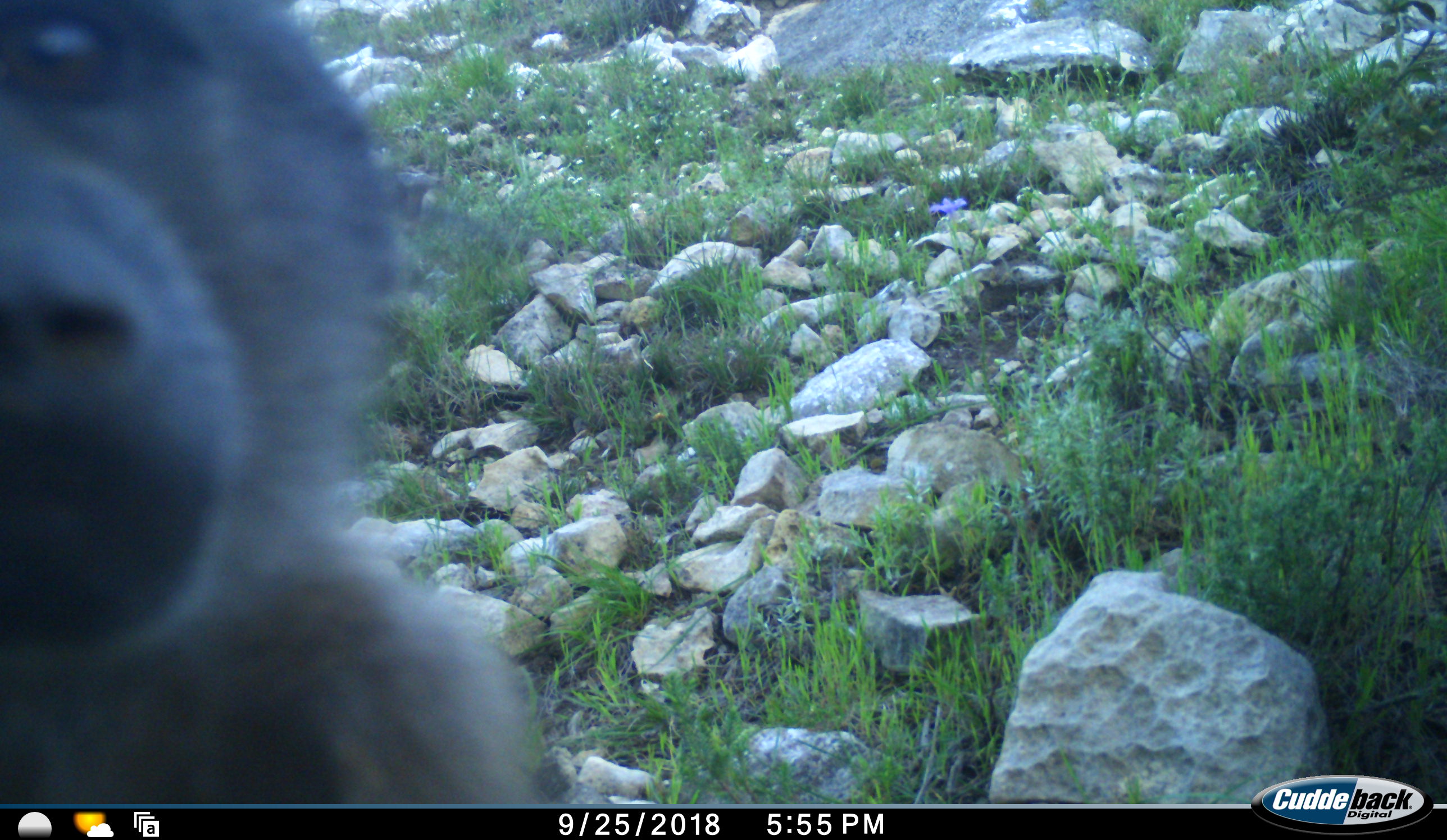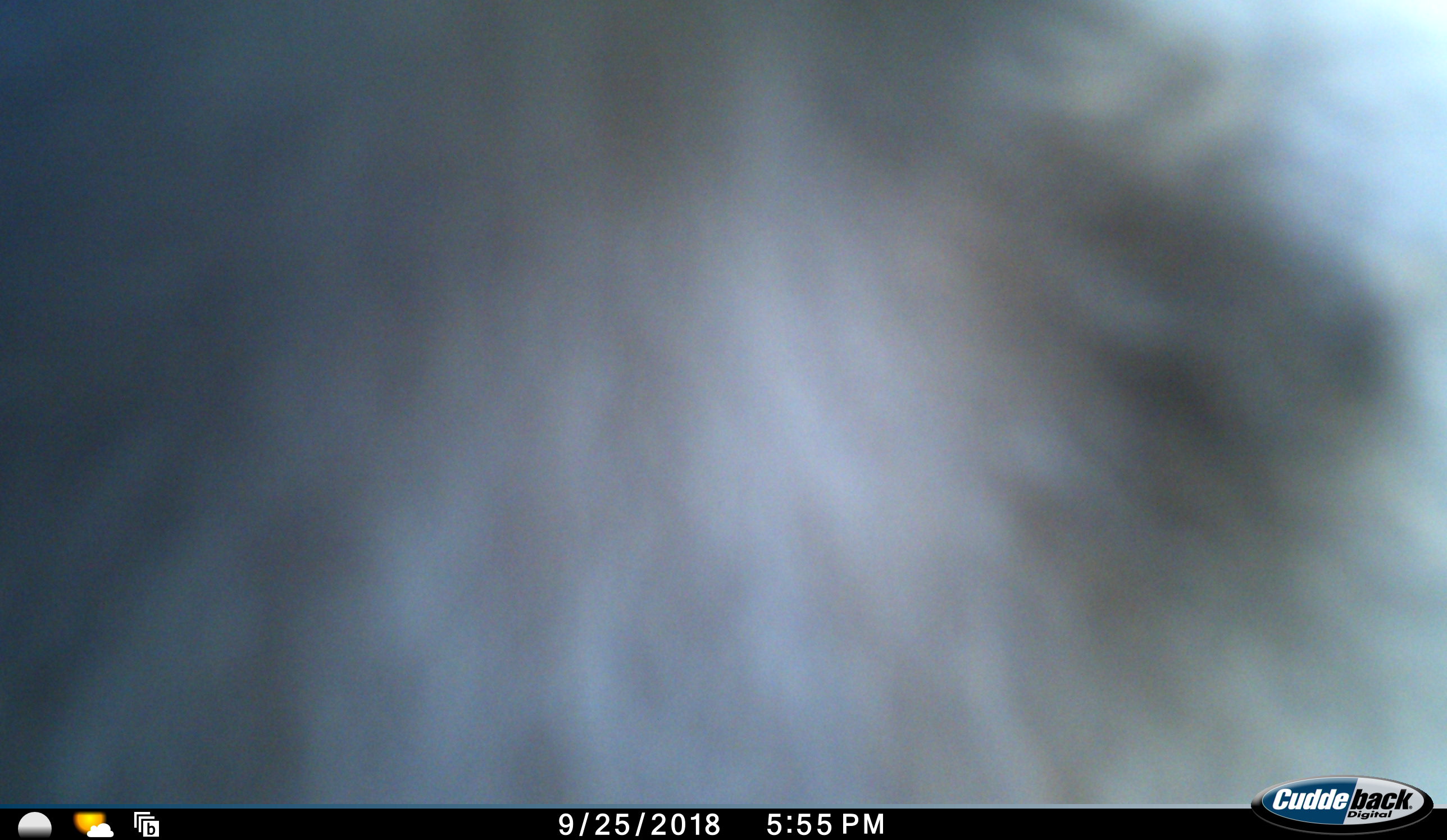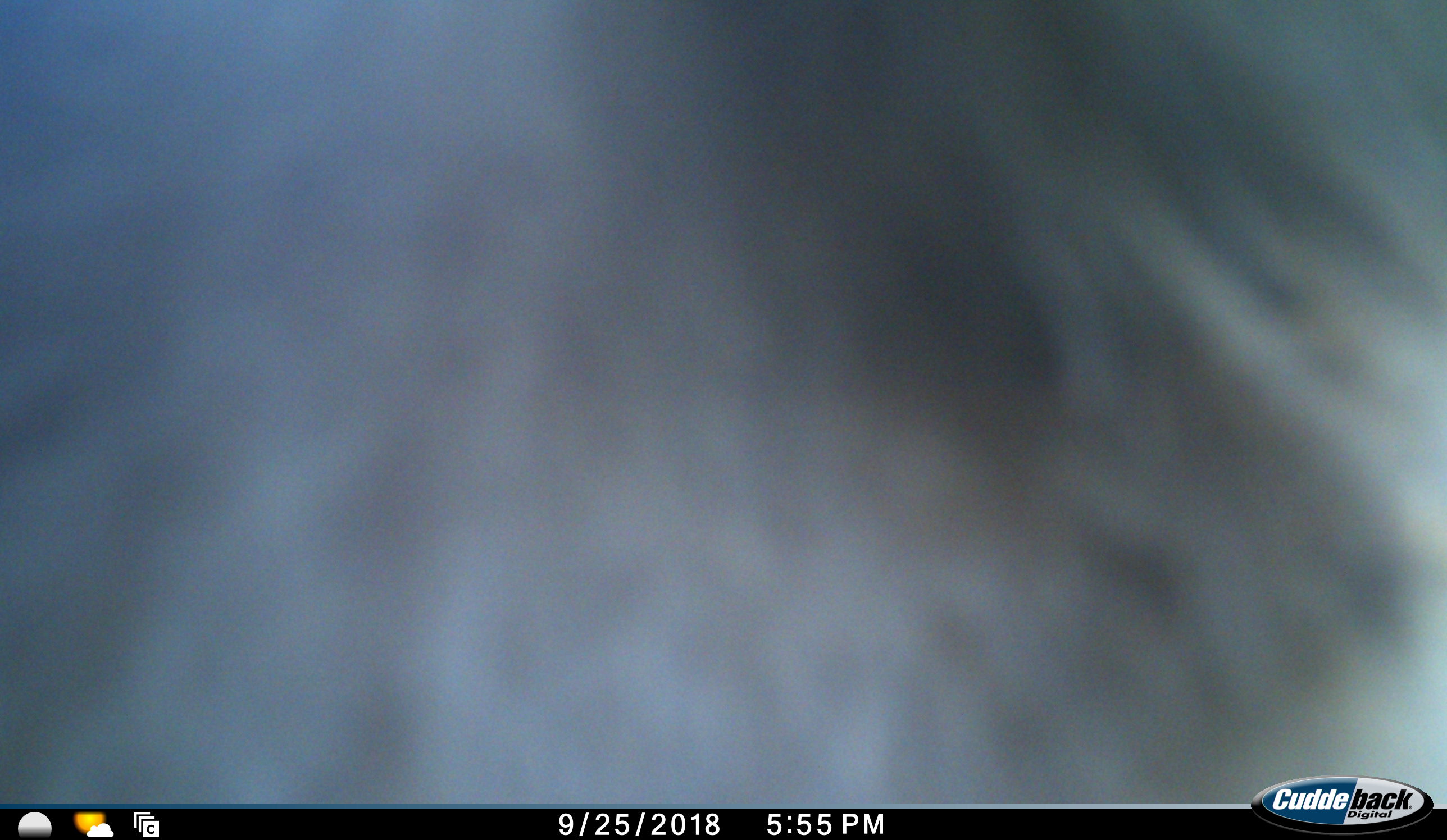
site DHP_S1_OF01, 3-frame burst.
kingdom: Animalia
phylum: Chordata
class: Mammalia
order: Primates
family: Cercopithecidae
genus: Papio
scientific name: Papio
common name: baboon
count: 1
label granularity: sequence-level